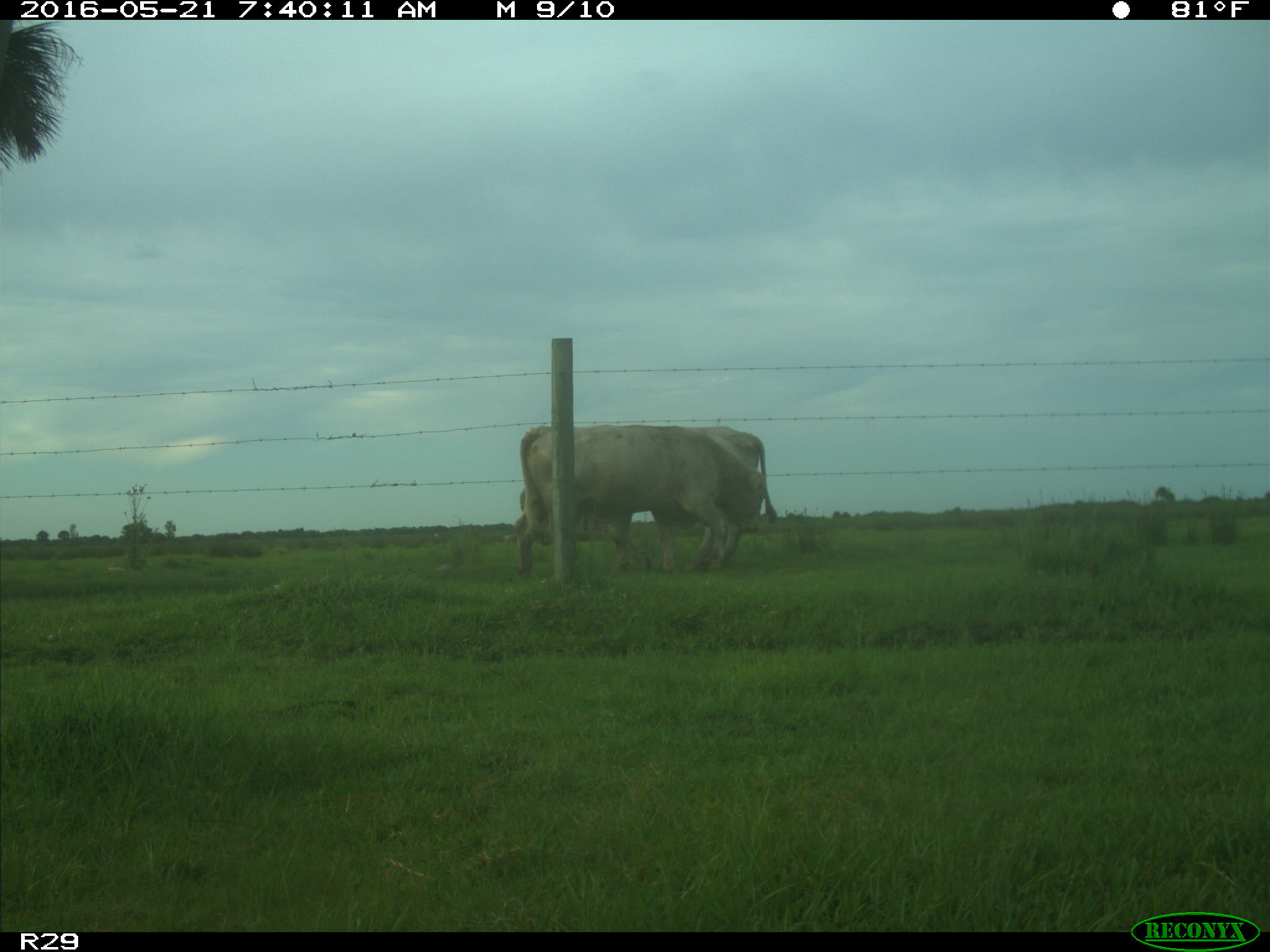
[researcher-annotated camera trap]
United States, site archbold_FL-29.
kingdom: Animalia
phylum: Chordata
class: Mammalia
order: Artiodactyla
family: Bovidae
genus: Bos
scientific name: Bos taurus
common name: domestic cow